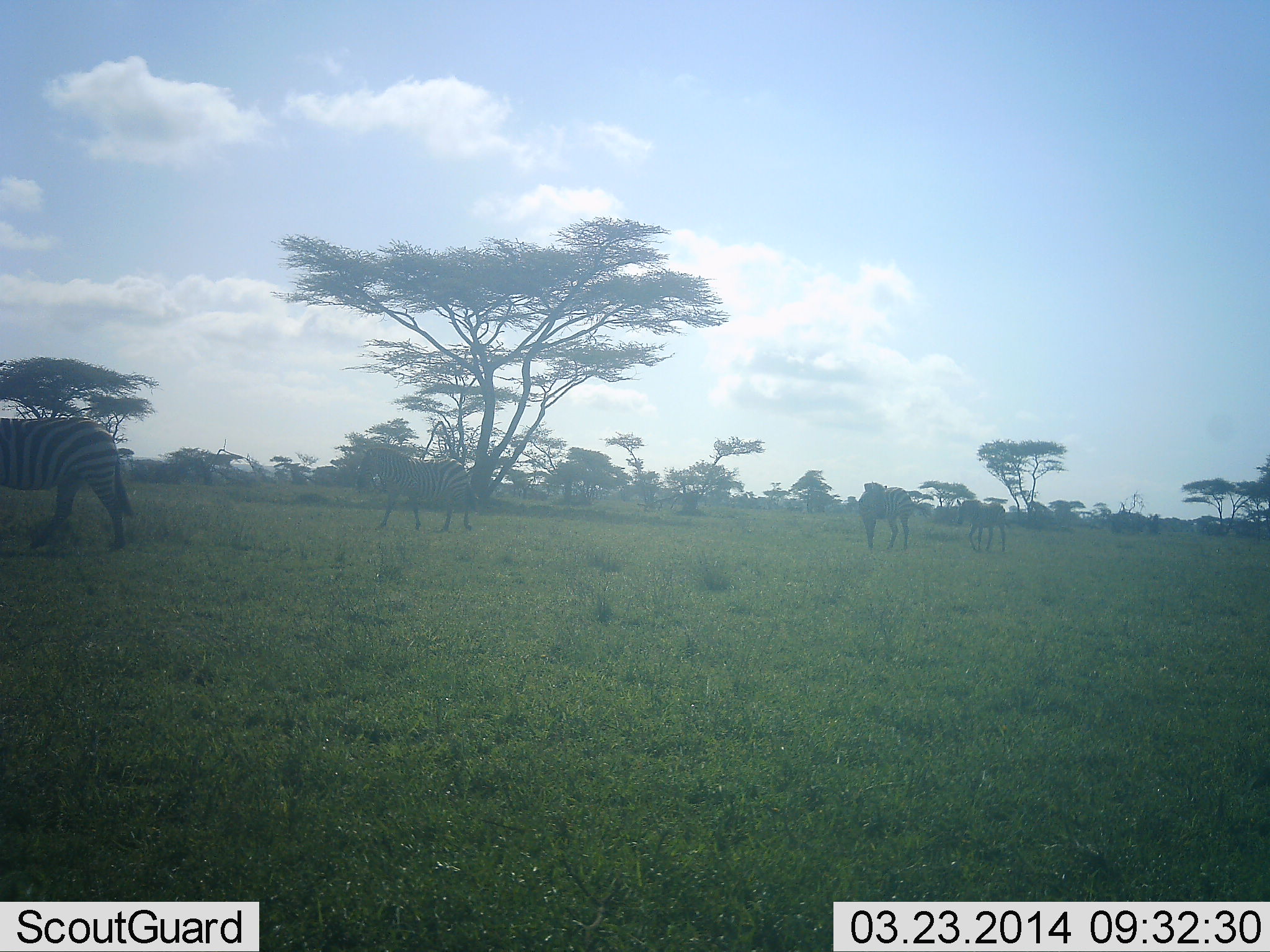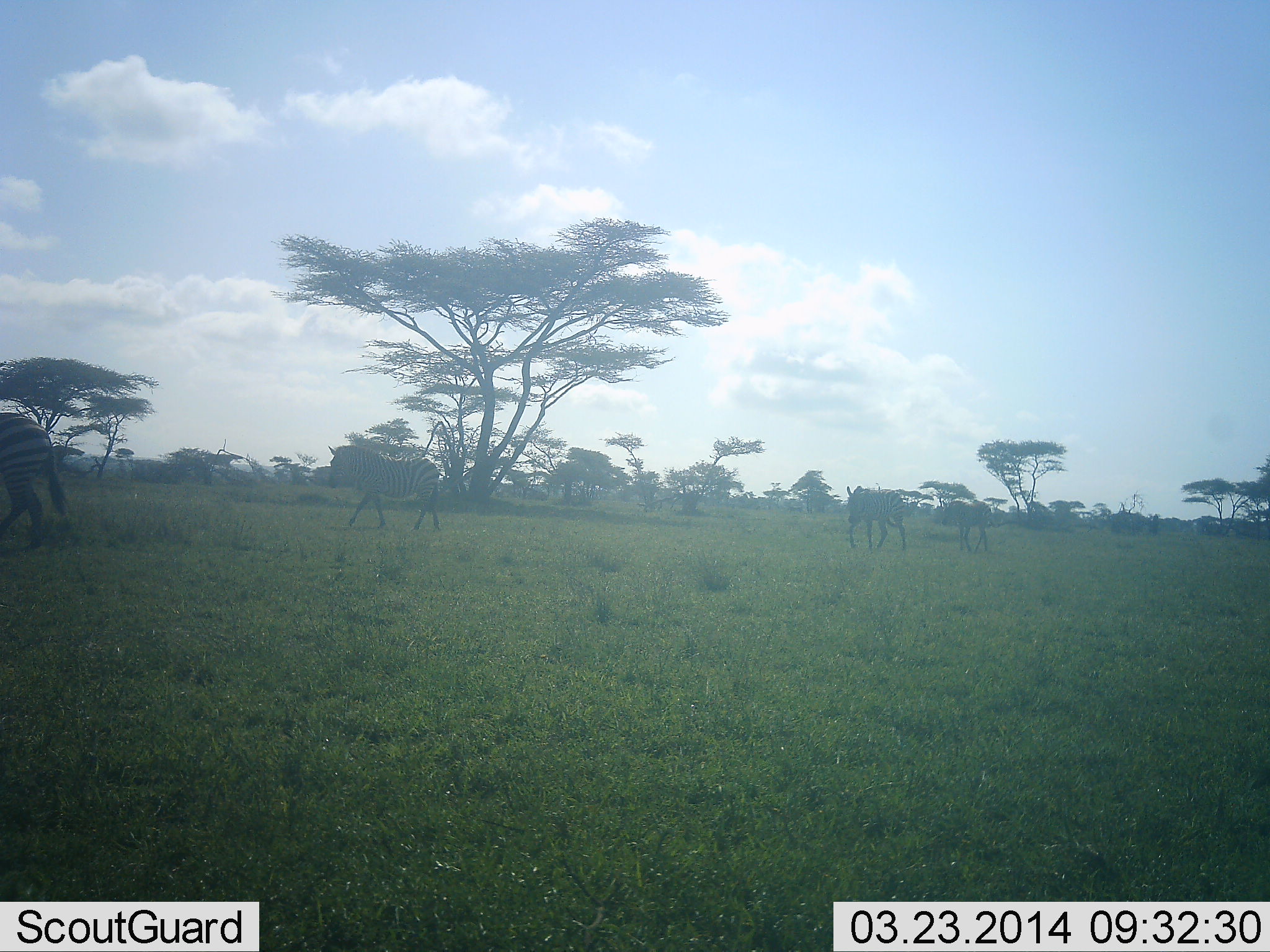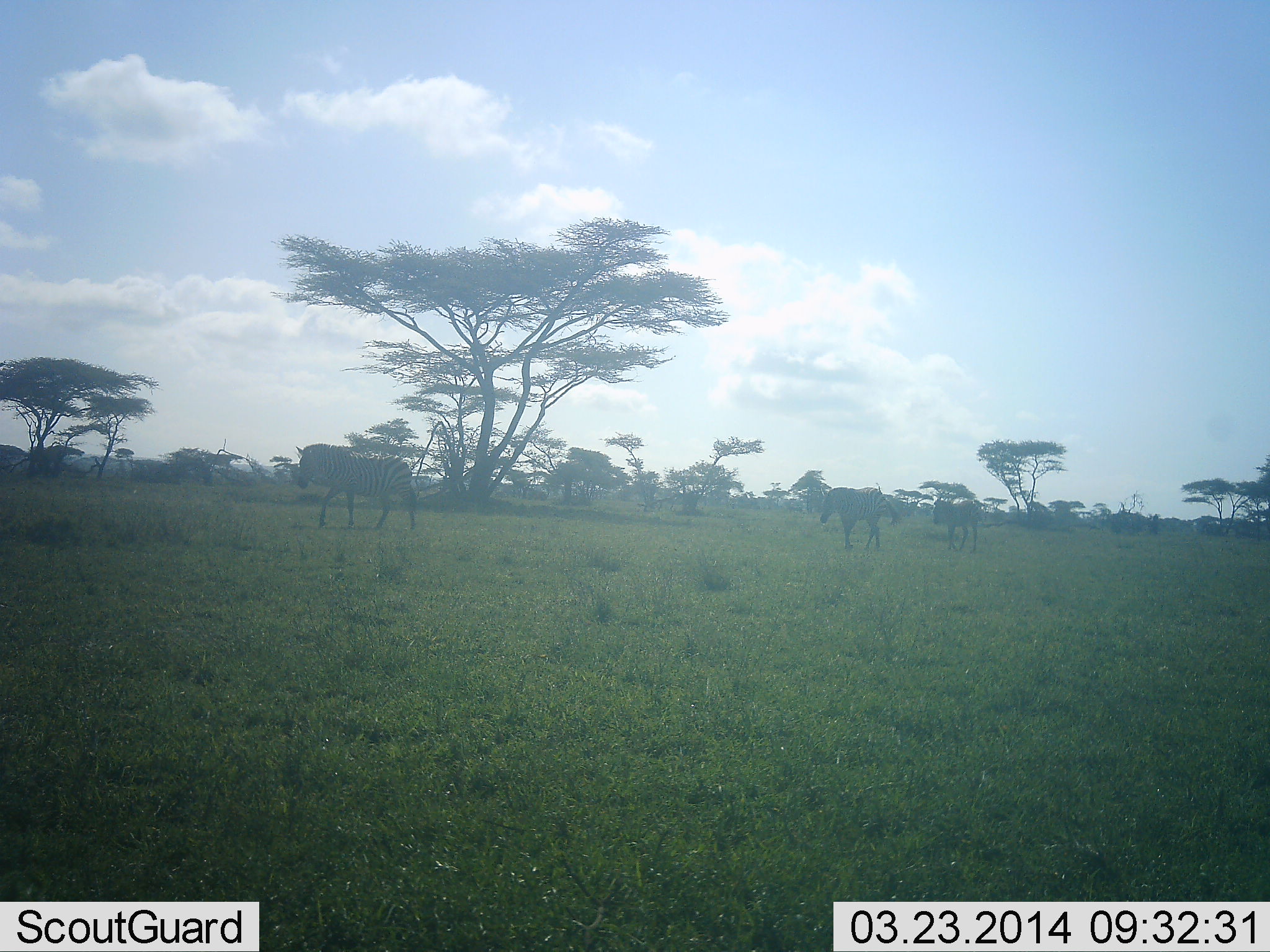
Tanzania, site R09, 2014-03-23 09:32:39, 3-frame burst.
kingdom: Animalia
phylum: Chordata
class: Mammalia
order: Perissodactyla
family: Equidae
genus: Equus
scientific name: Equus quagga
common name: plains zebra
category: zebra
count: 4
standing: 0%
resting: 0%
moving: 100%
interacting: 0%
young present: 20%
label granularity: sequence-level